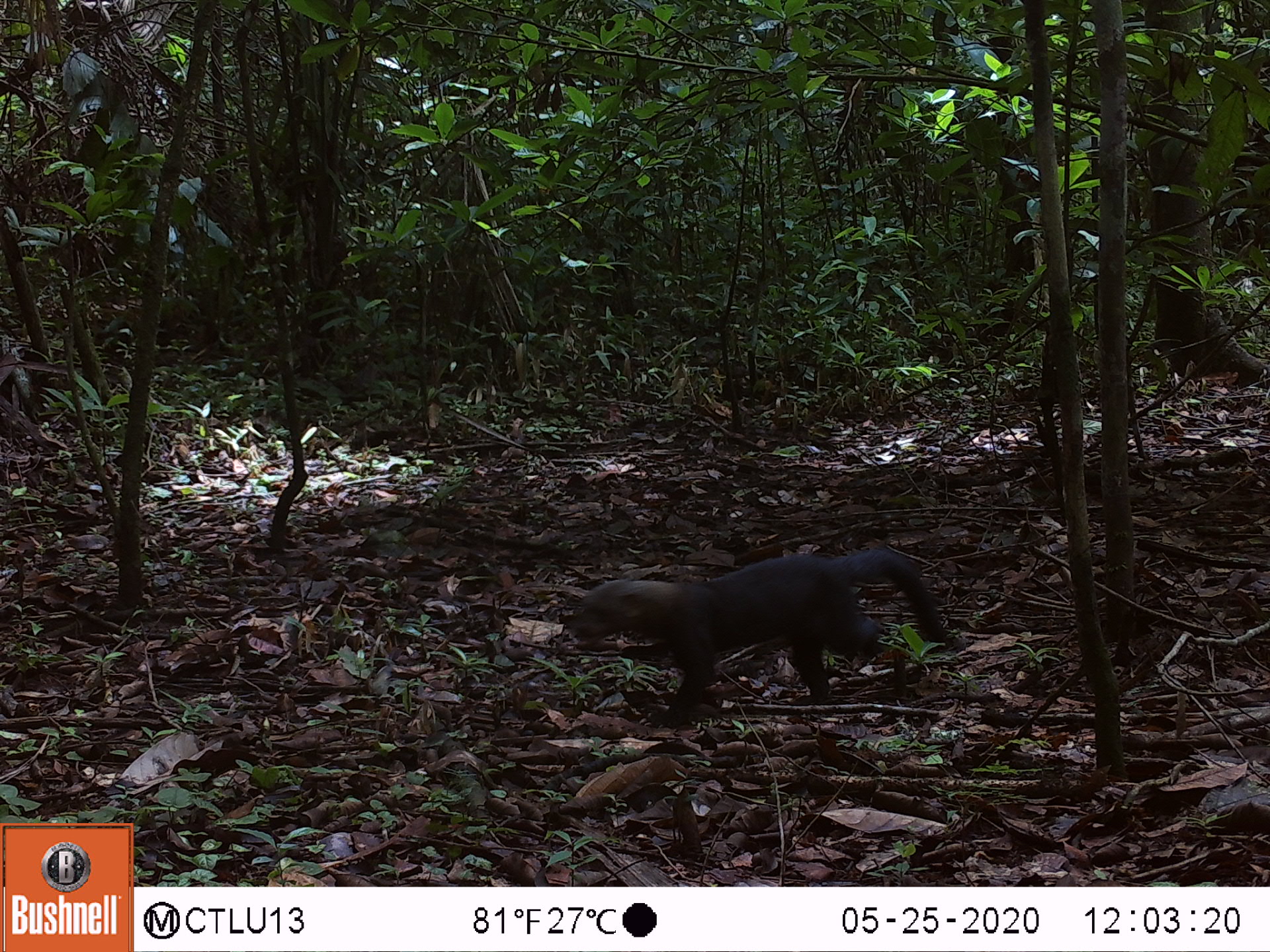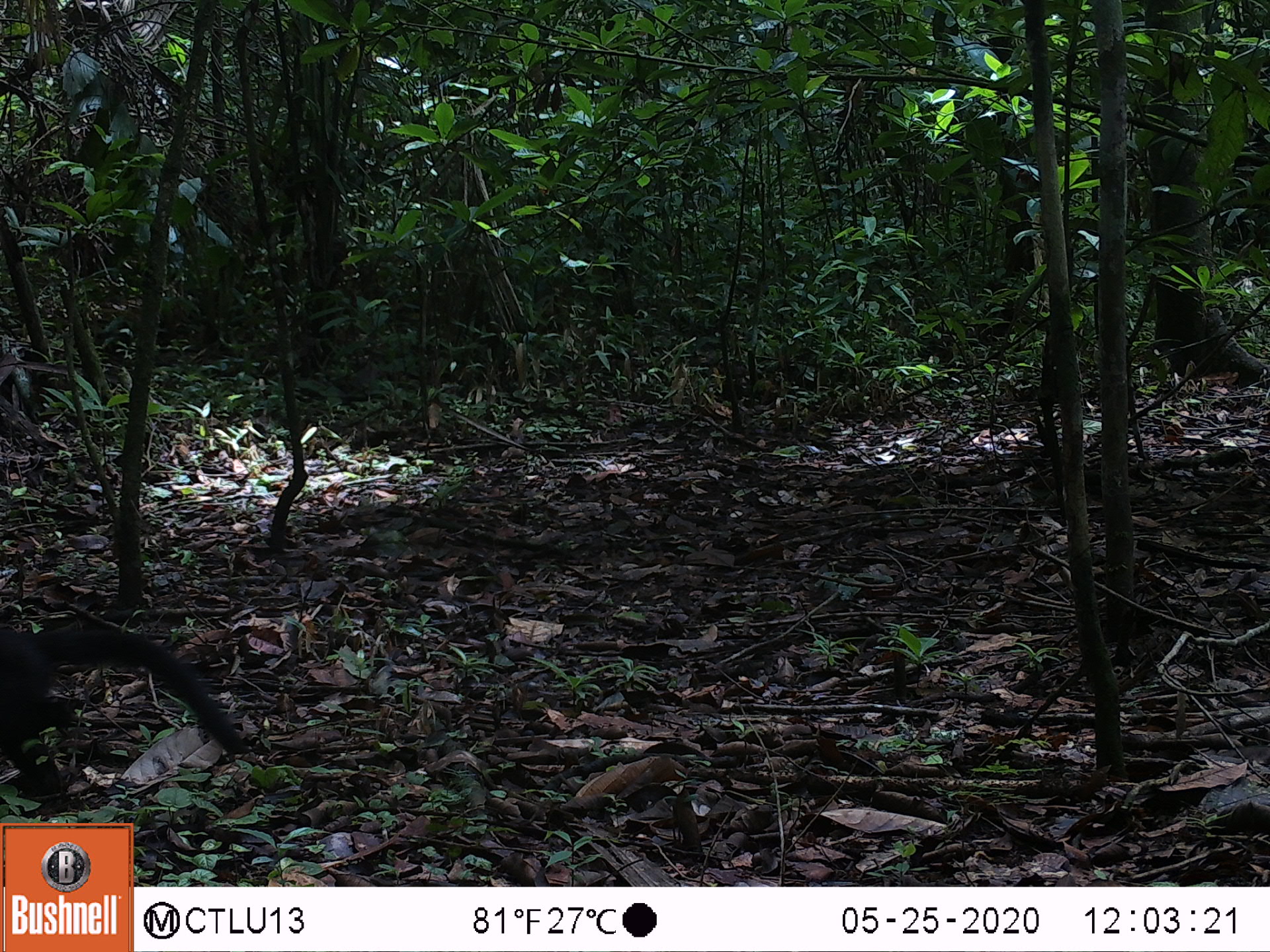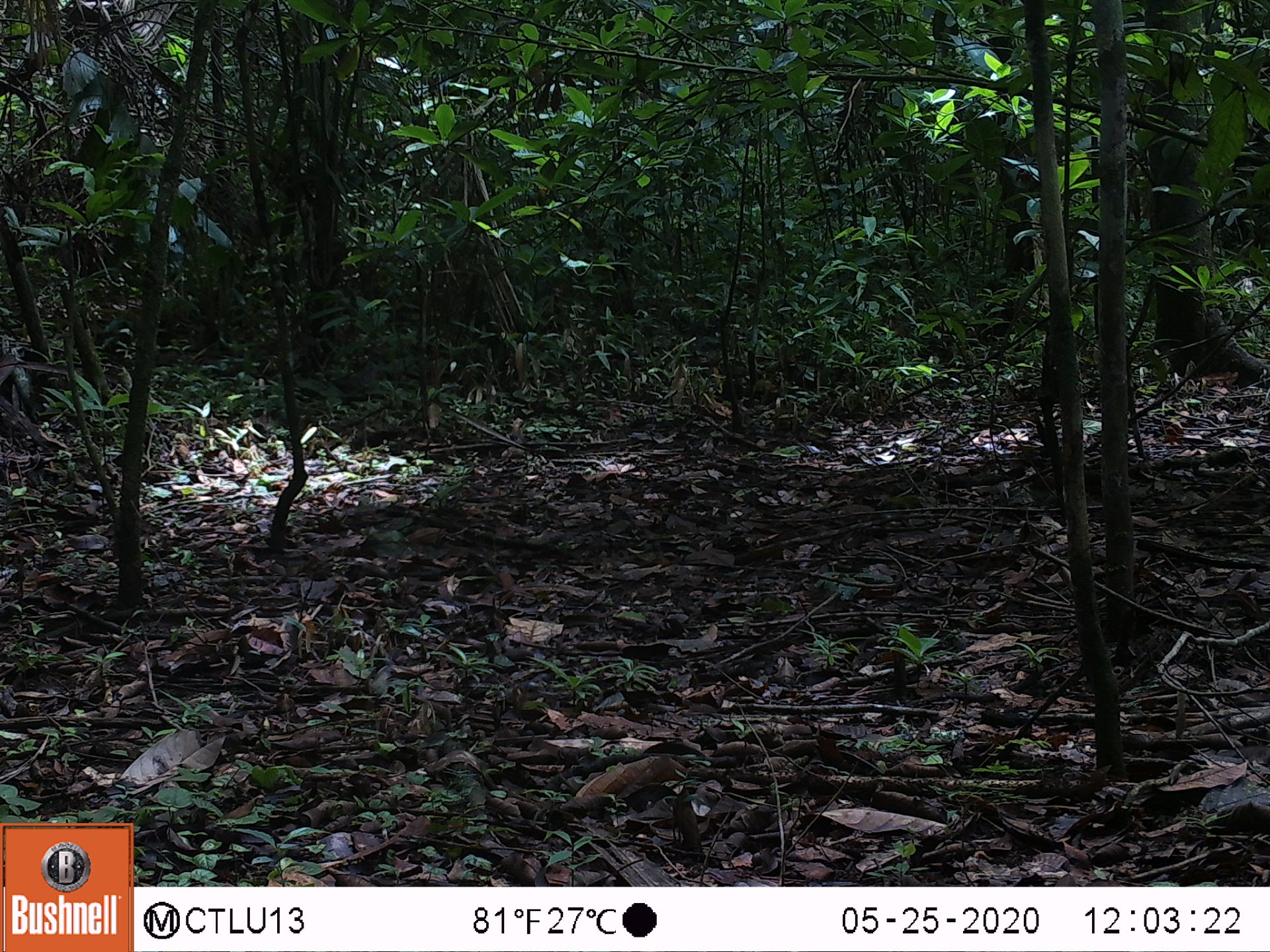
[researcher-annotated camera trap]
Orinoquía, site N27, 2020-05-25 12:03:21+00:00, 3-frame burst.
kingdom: Animalia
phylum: Chordata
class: Mammalia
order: Carnivora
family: Mustelidae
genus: Eira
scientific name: Eira barbara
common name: tayra